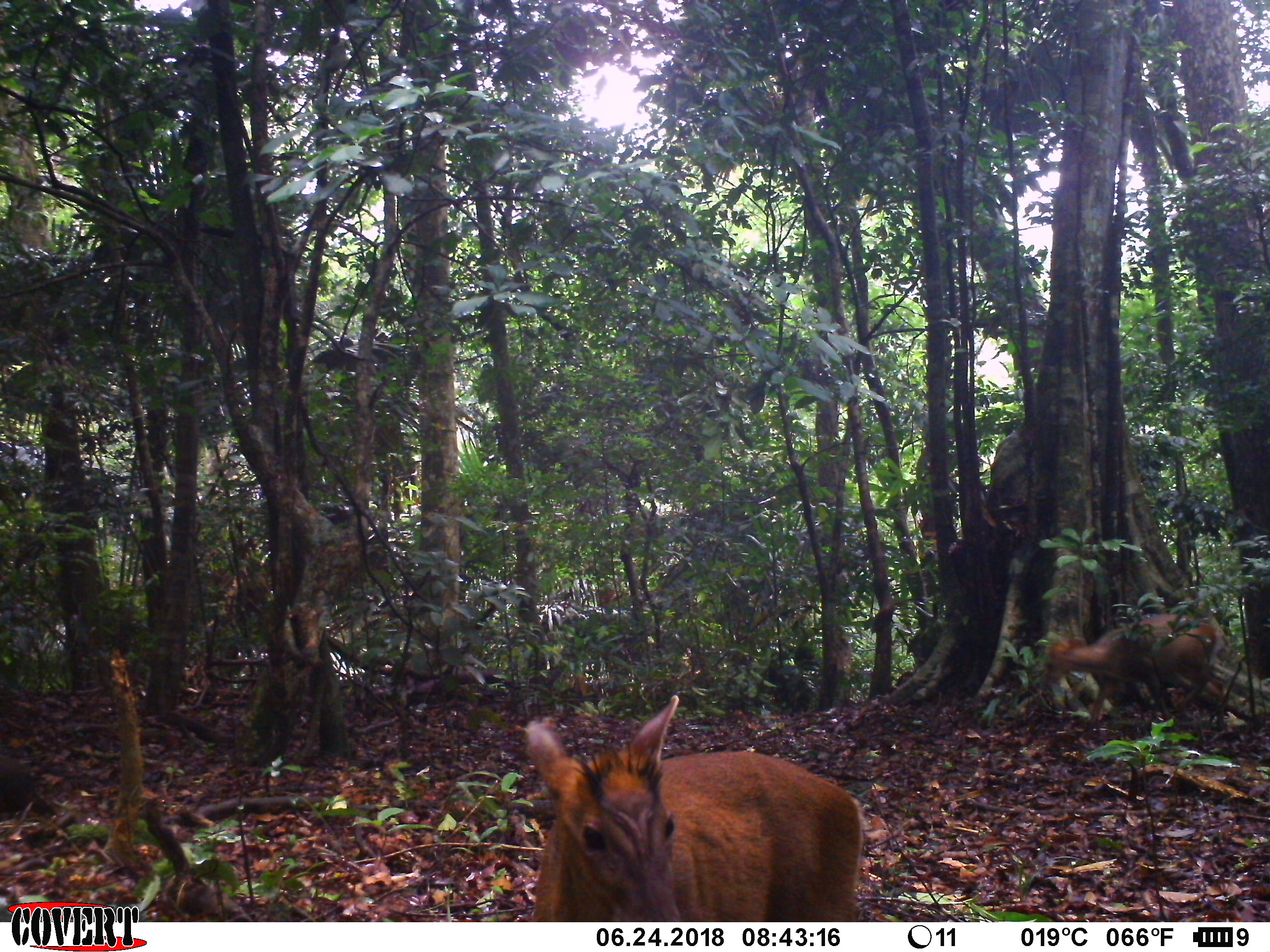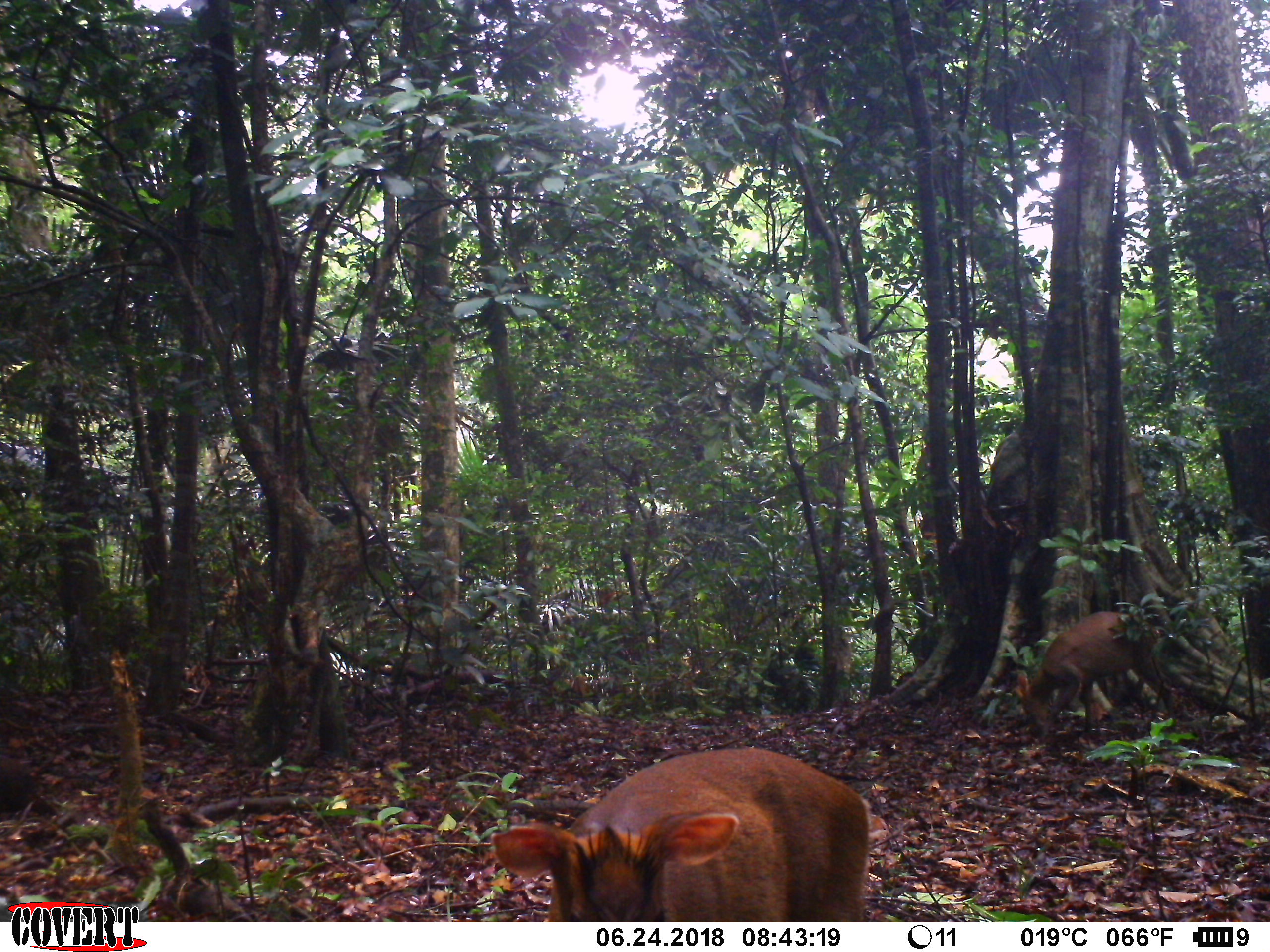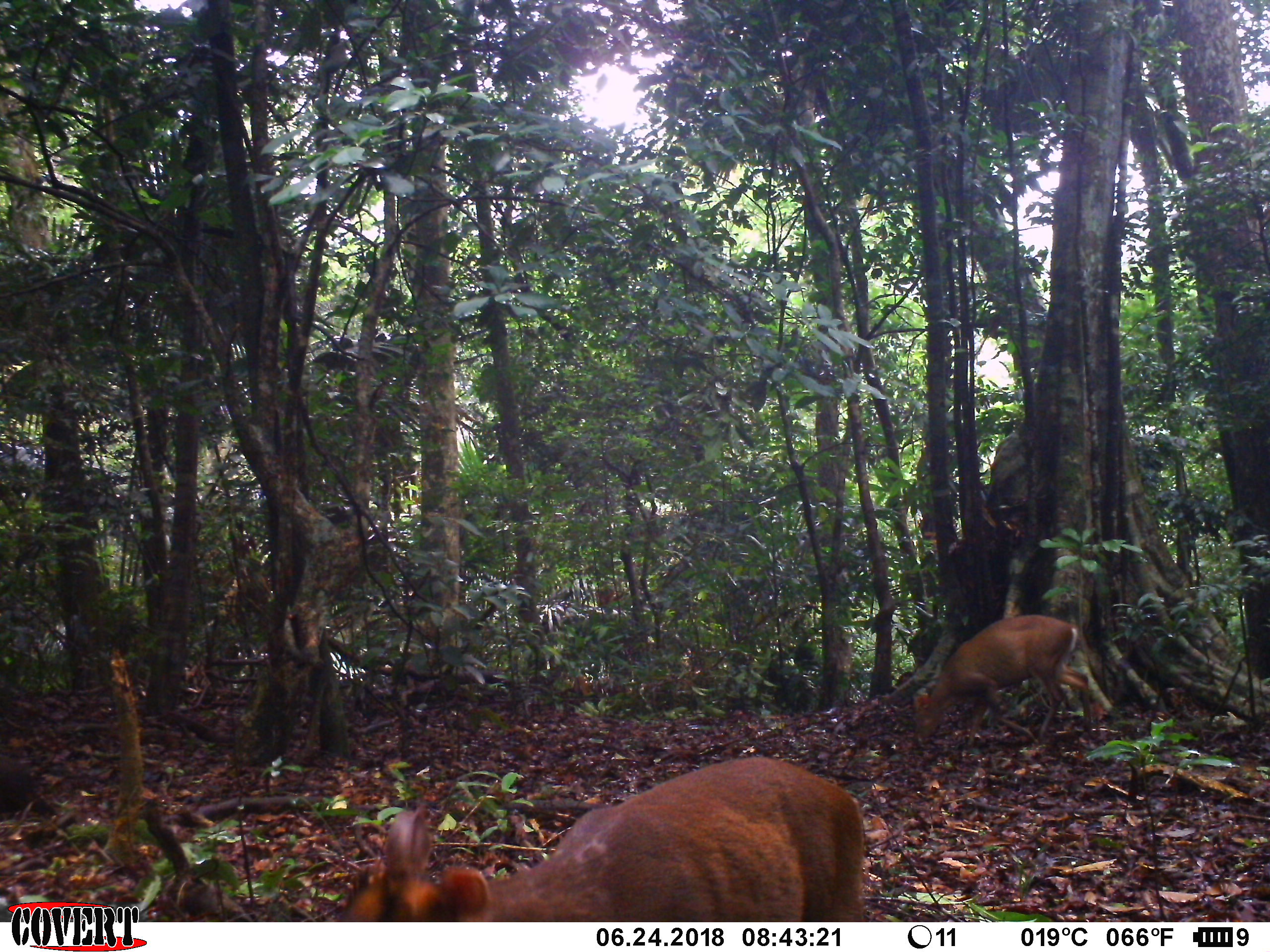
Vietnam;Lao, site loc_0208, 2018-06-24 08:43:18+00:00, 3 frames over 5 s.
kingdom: Animalia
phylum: Chordata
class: Mammalia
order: Artiodactyla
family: Cervidae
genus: Muntiacus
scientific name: Muntiacus rooseveltorum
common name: roosevelt's muntjac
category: roosevelts muntjac group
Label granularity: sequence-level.